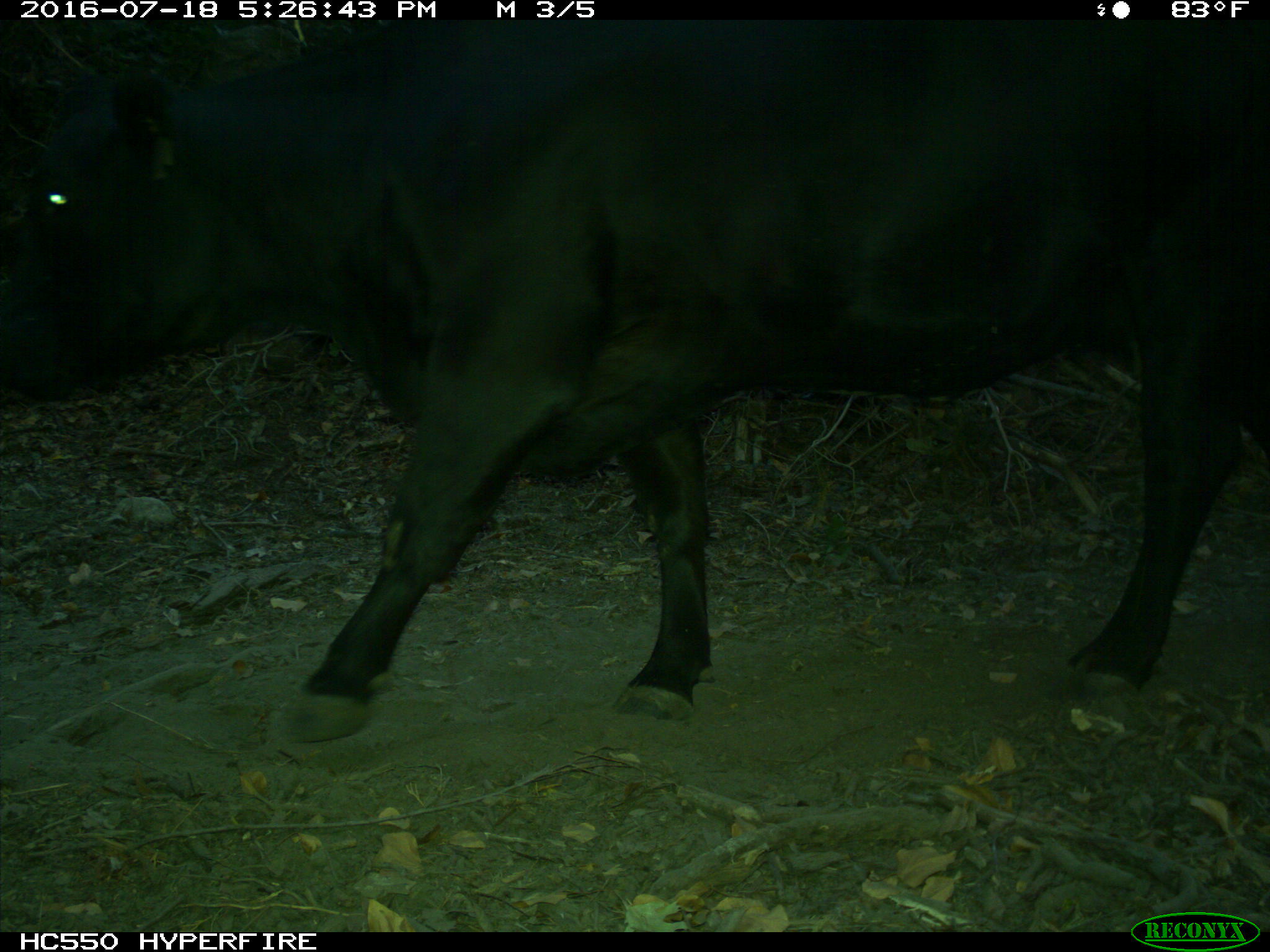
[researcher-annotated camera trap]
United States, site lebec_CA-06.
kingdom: Animalia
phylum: Chordata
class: Mammalia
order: Artiodactyla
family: Bovidae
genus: Bos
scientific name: Bos taurus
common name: domestic cow